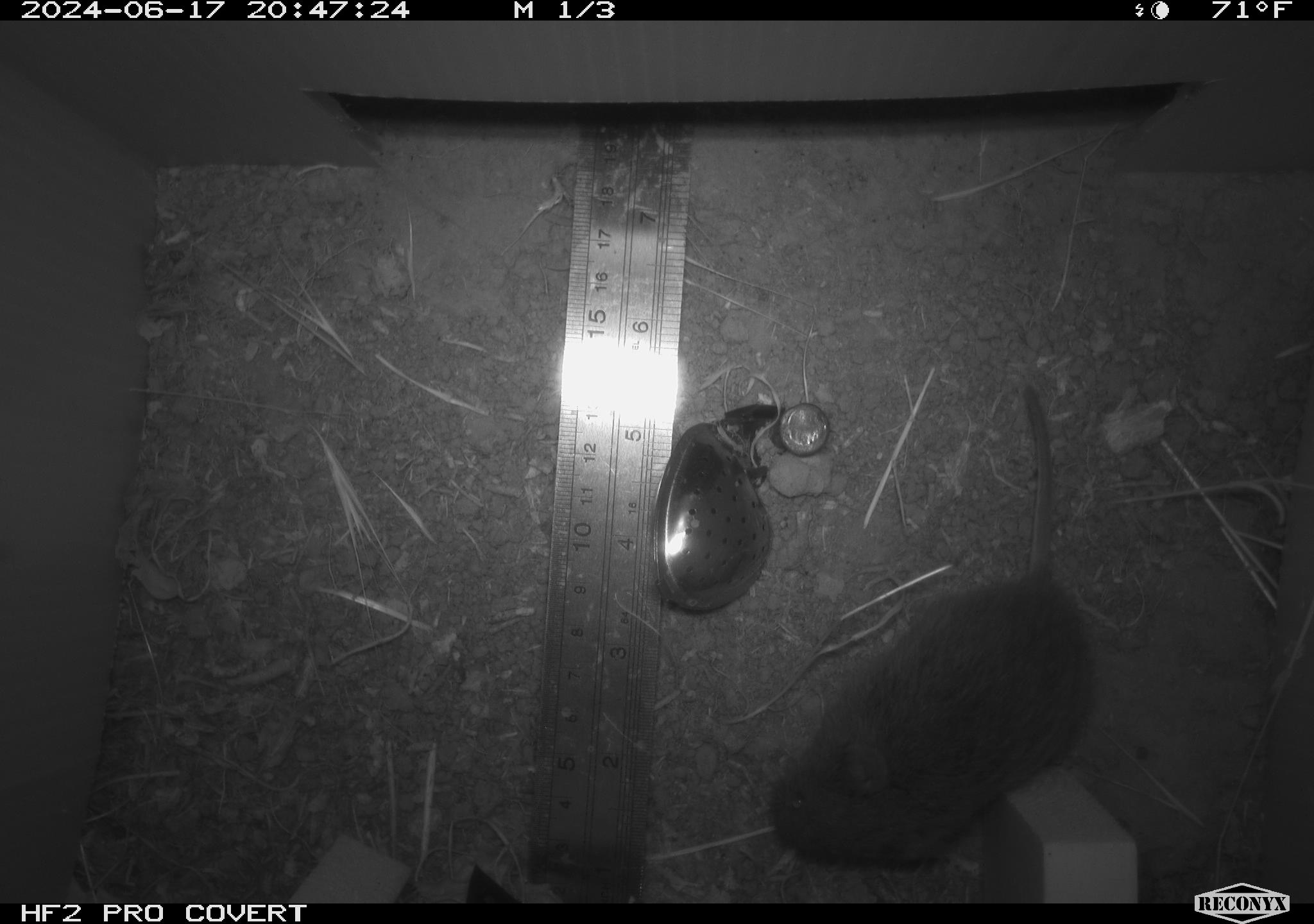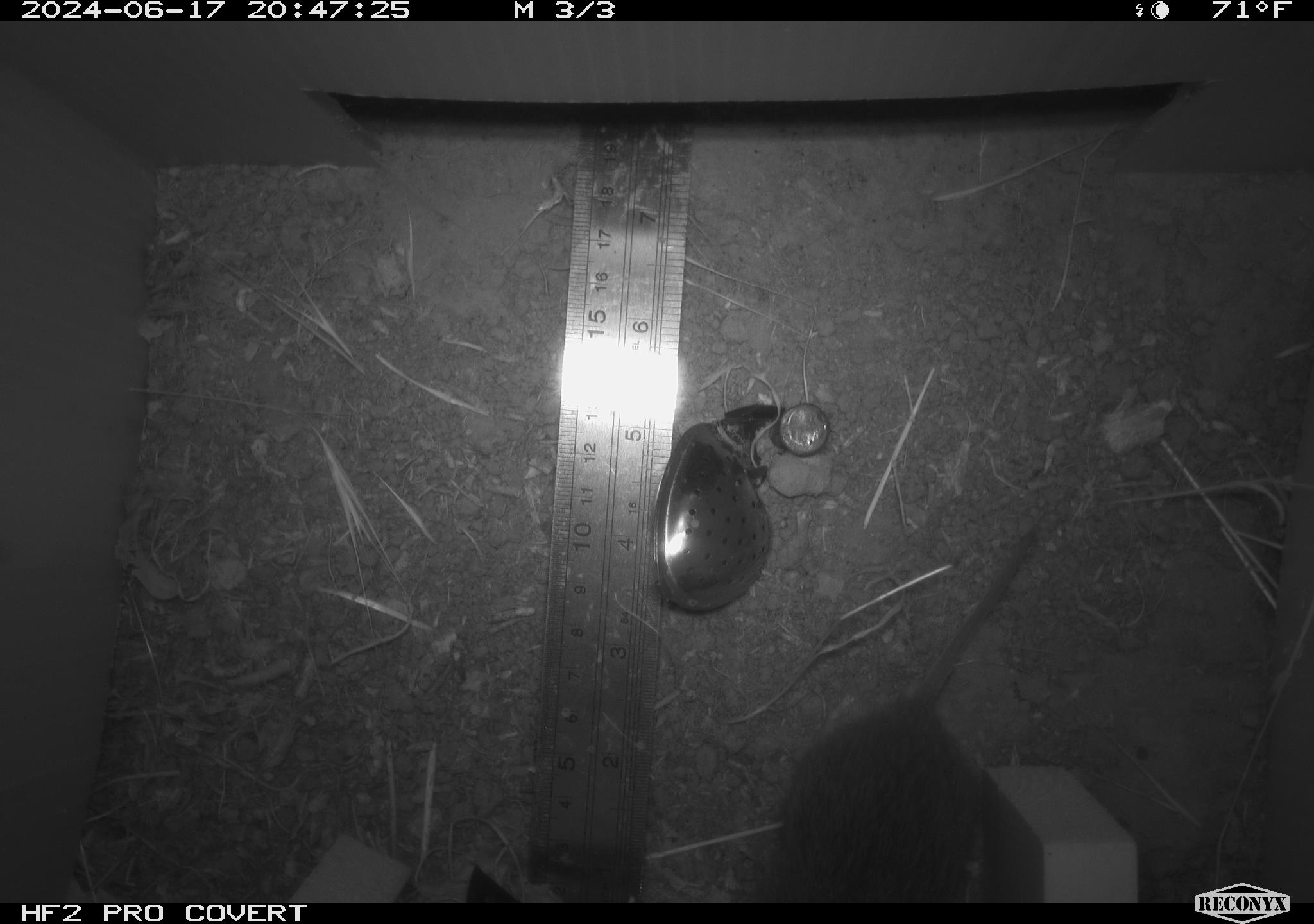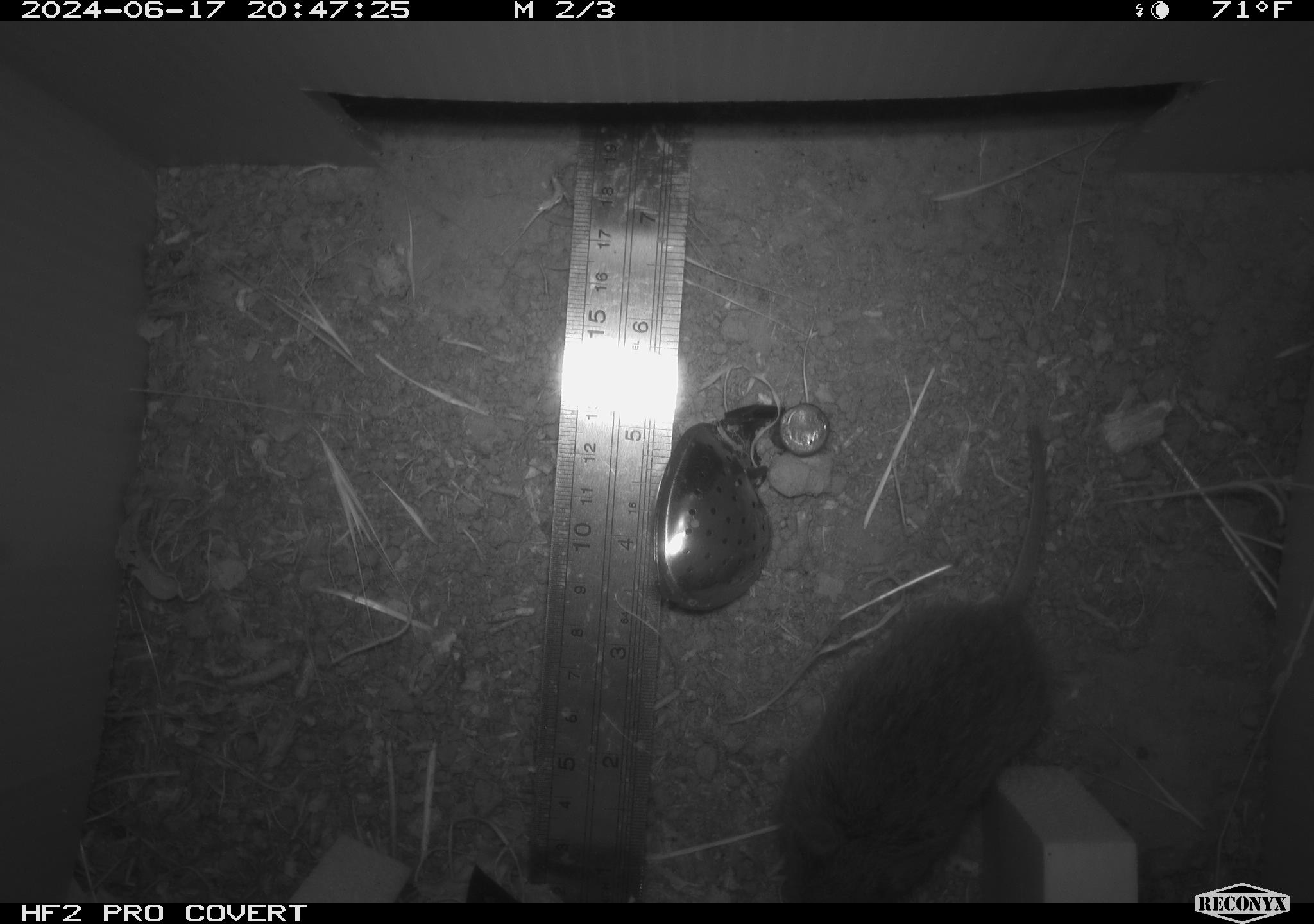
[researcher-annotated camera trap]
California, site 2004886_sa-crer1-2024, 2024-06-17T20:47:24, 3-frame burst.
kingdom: Animalia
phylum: Chordata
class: Mammalia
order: Rodentia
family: Cricetidae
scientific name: Arvicolinae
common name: voles, lemmings, and muskrats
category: arvicolinae subfamily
Arvicolinae subfamily (voles, lemmings, and muskrats) (Arvicolinae).